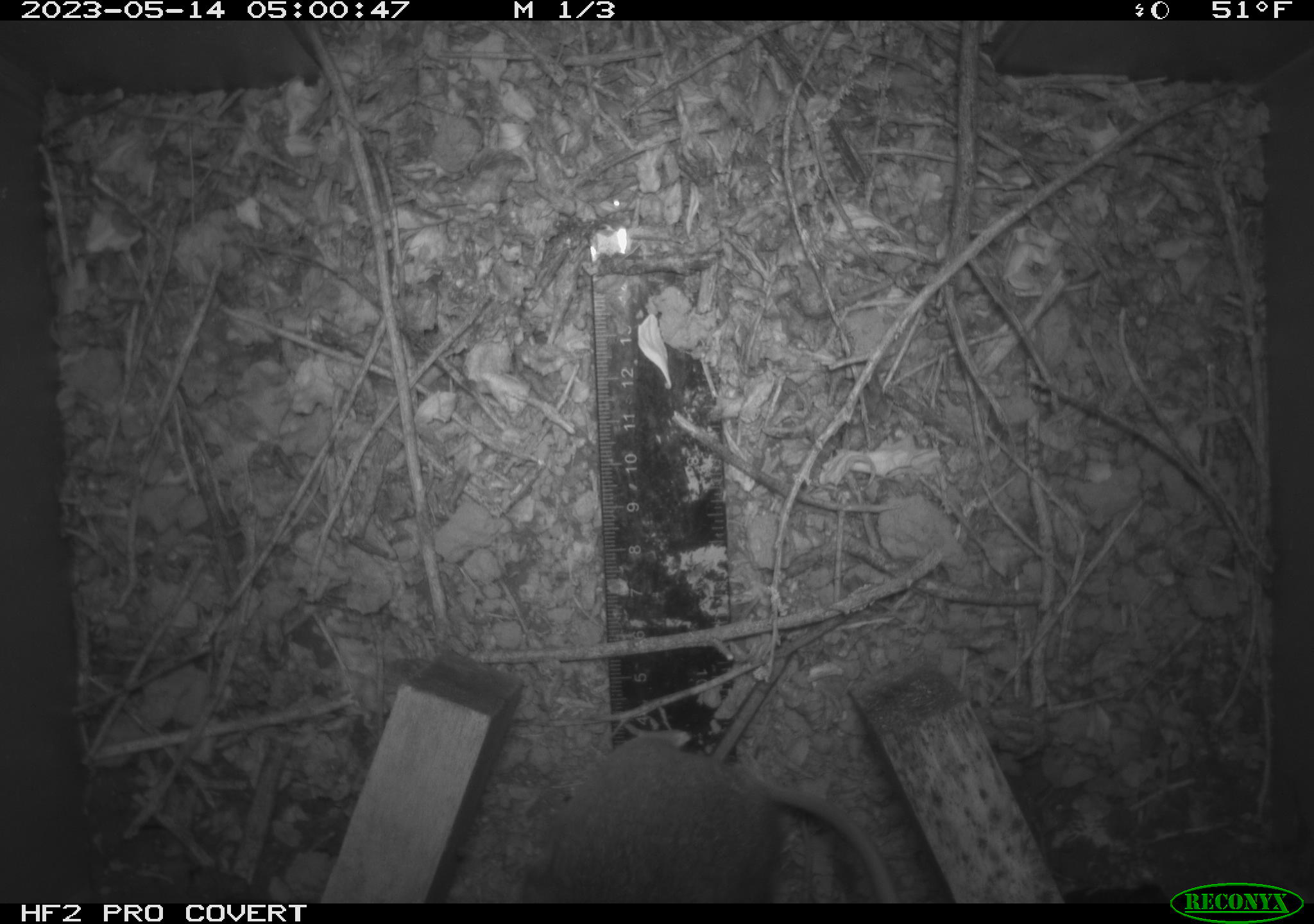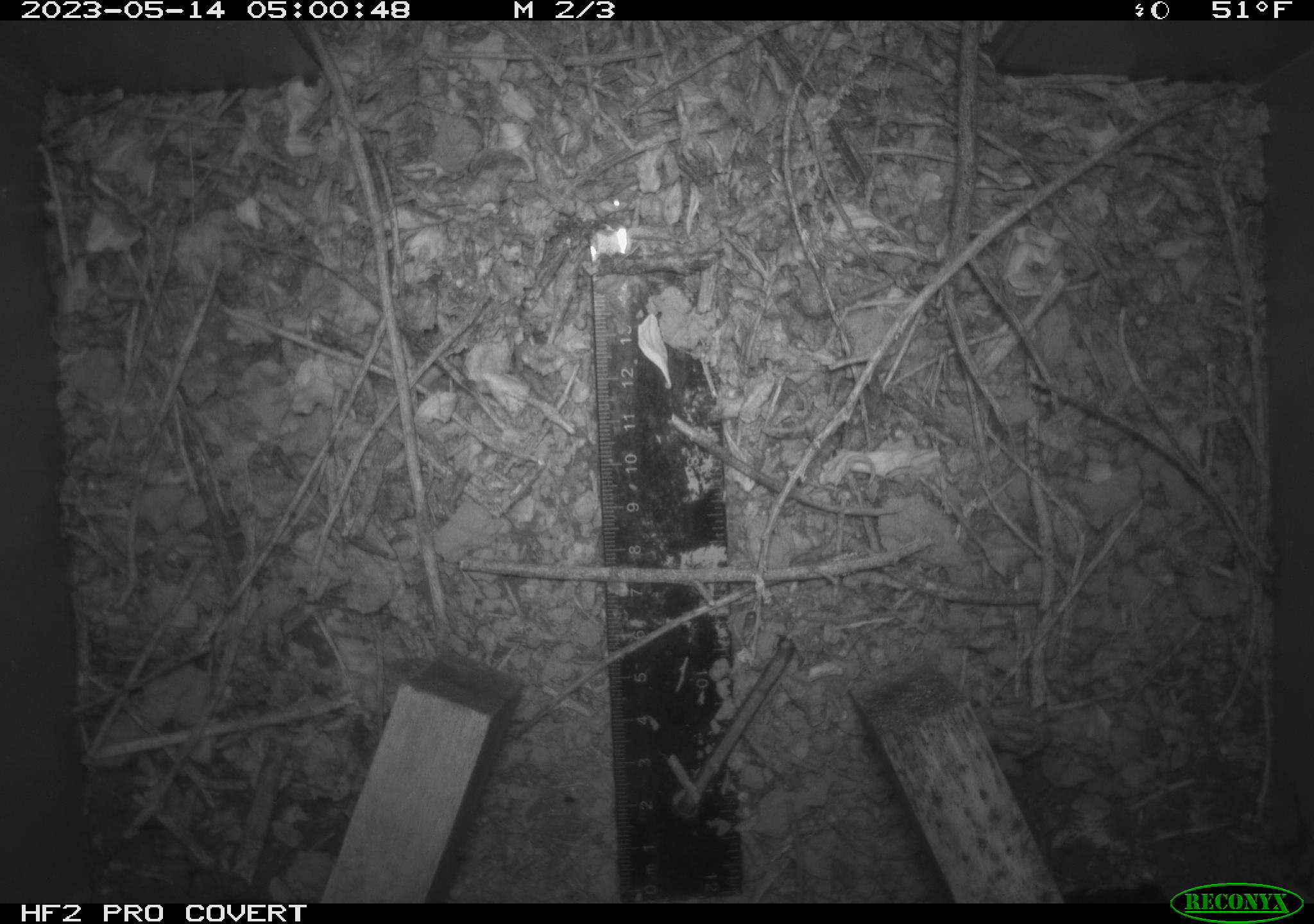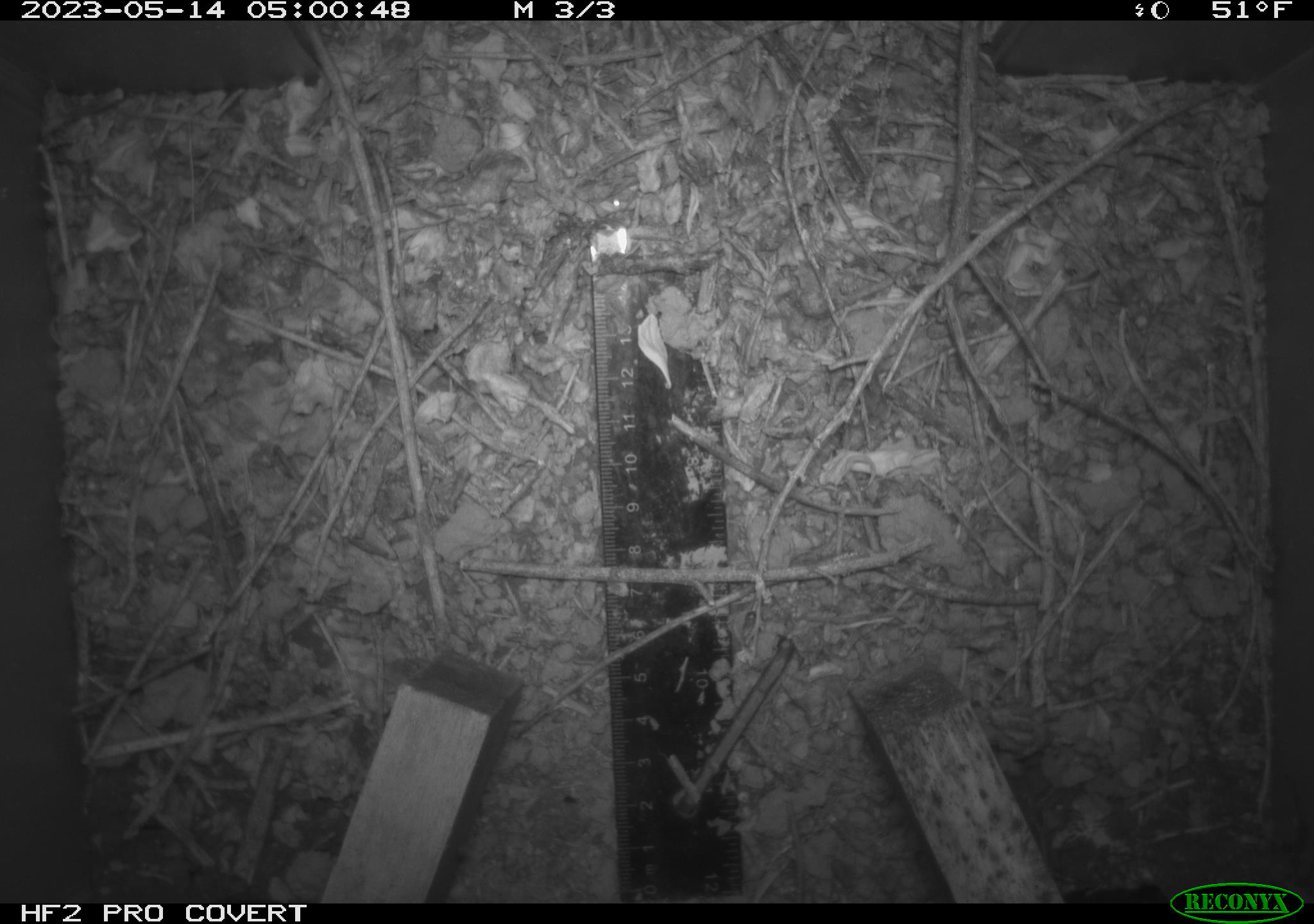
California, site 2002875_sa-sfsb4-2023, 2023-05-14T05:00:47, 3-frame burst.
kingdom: Animalia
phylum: Chordata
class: Mammalia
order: Rodentia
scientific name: Rodentia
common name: mouse species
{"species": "mouse species (Rodentia)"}